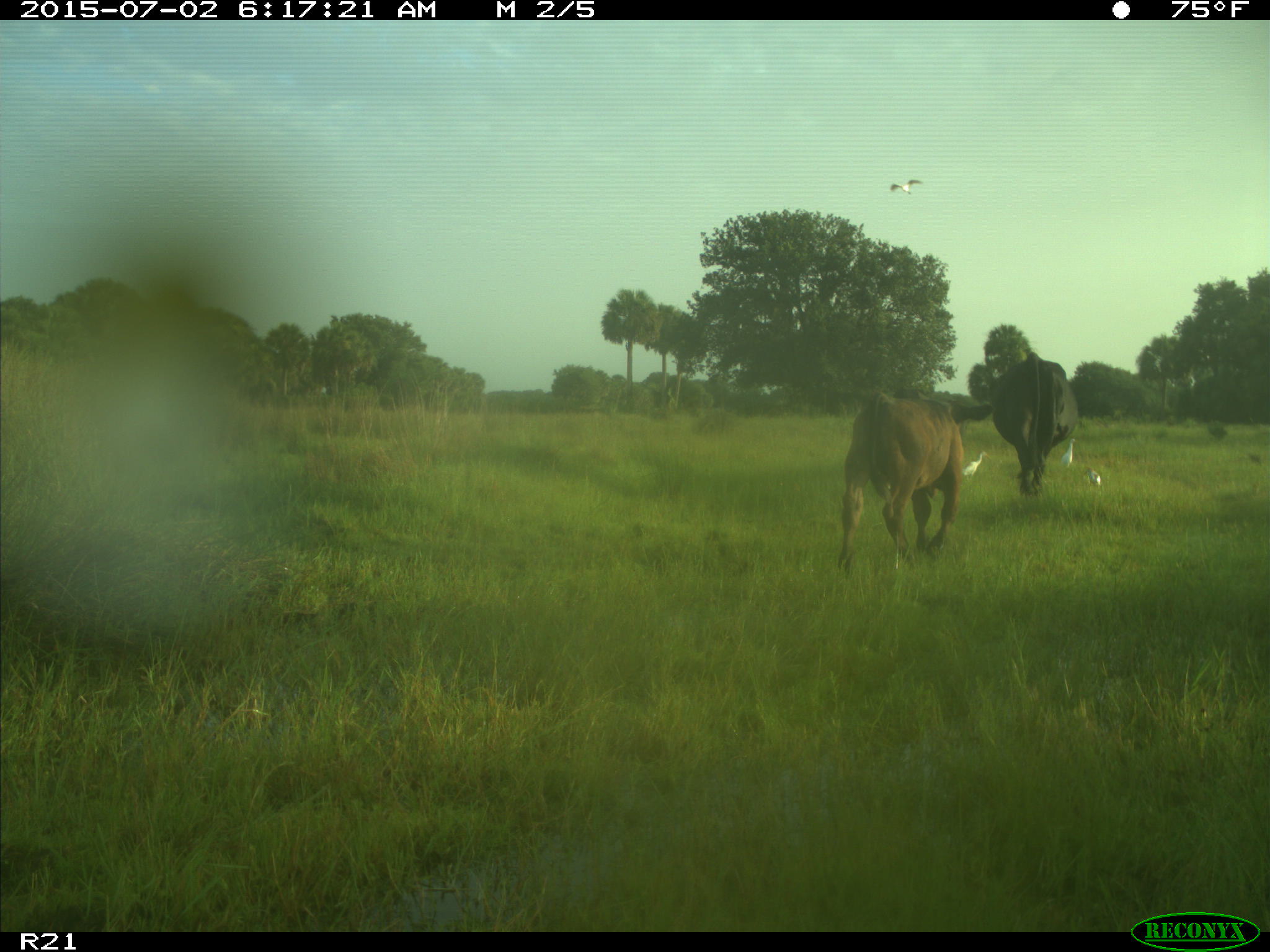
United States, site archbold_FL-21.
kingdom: Animalia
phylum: Chordata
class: Mammalia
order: Artiodactyla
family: Bovidae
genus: Bos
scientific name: Bos taurus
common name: domestic cow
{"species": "Bos taurus (domestic cow)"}